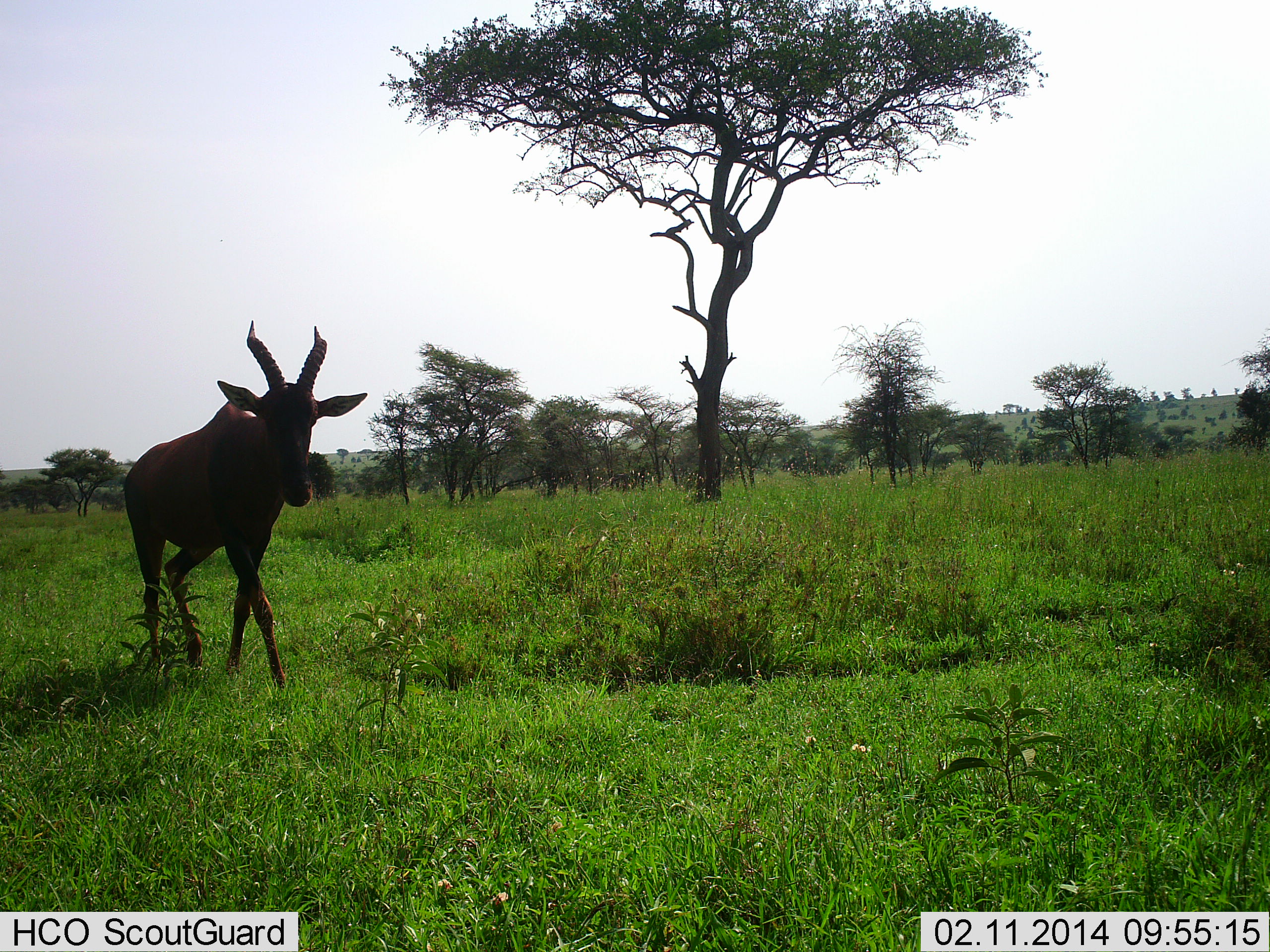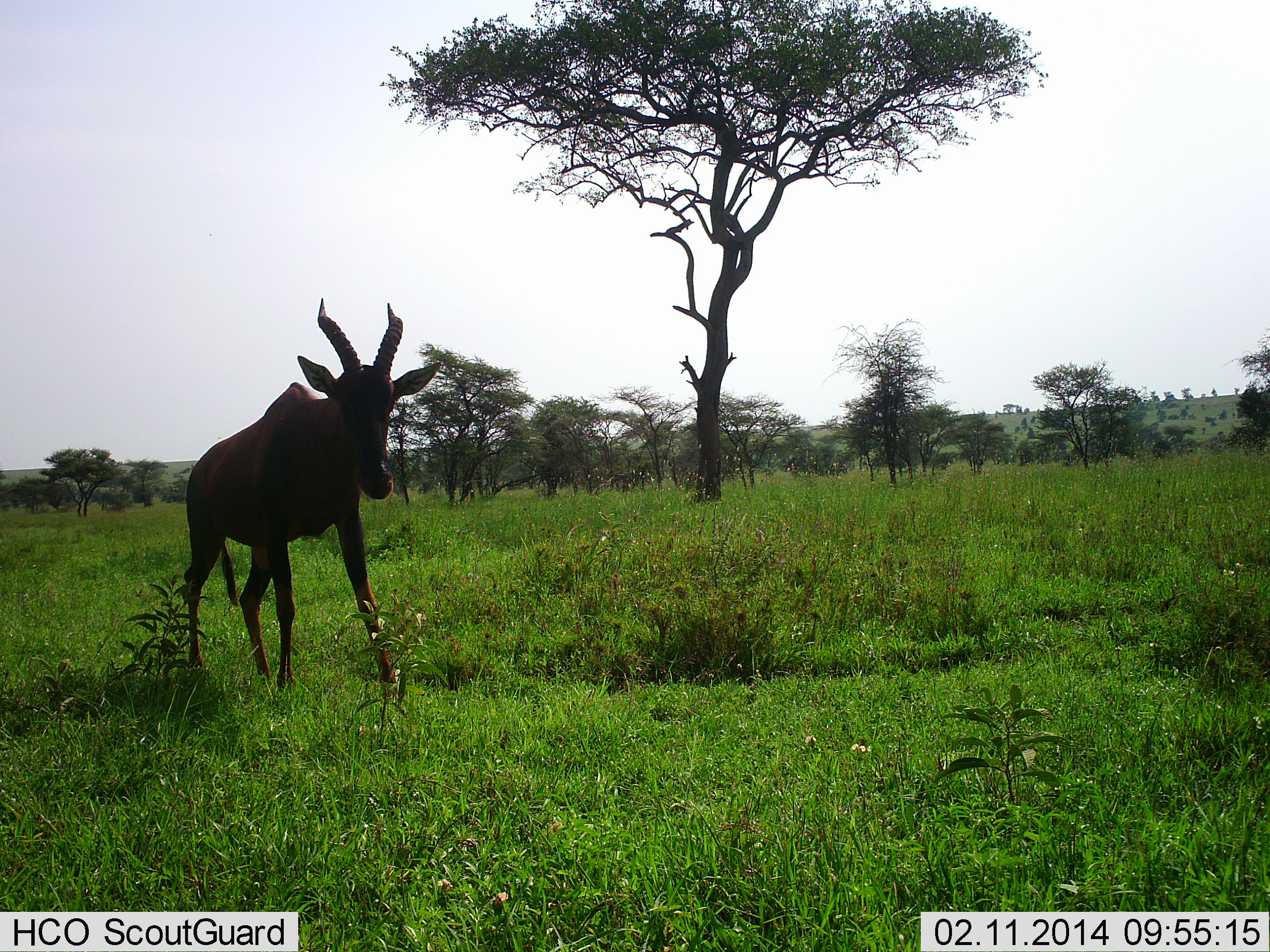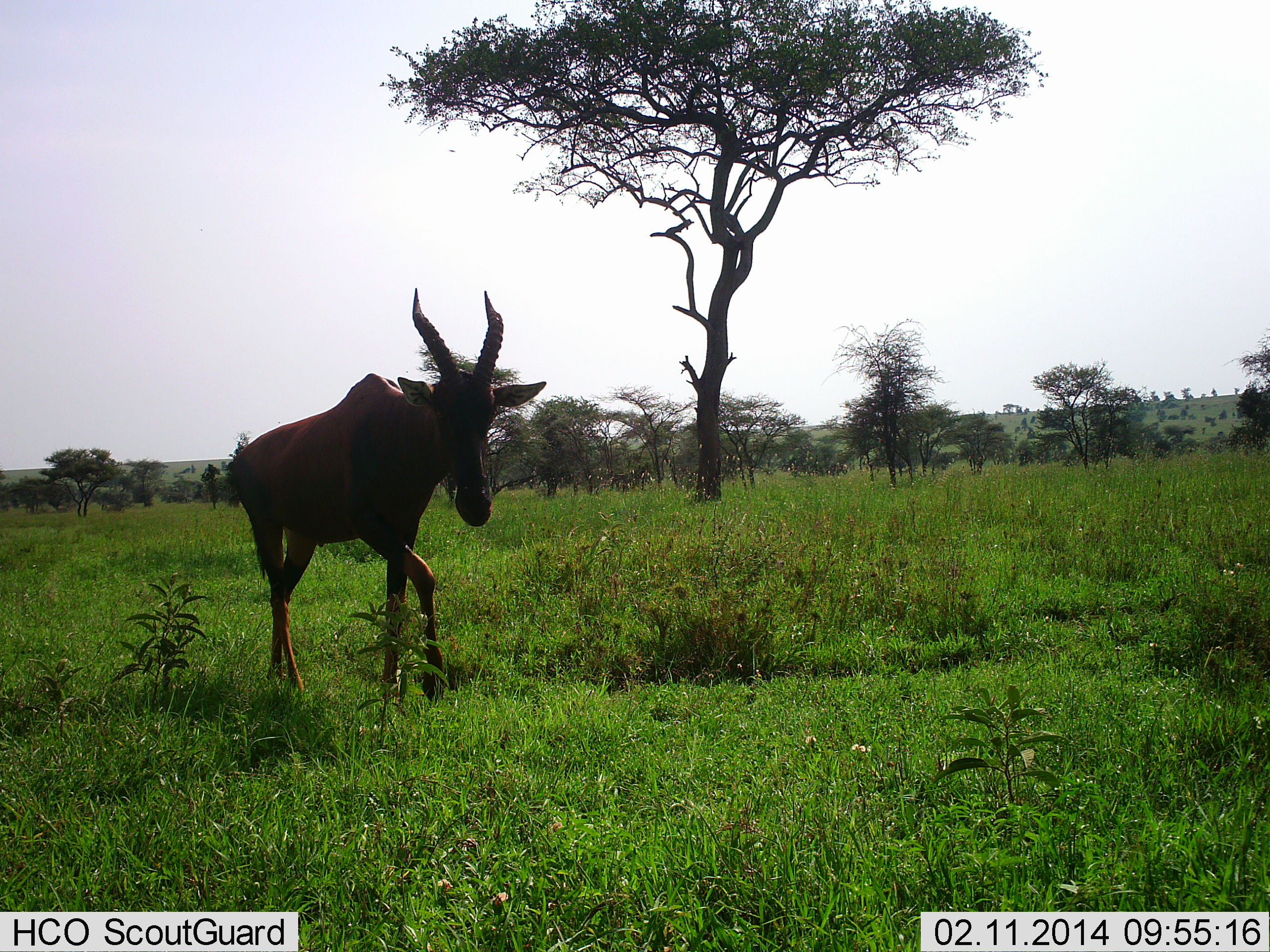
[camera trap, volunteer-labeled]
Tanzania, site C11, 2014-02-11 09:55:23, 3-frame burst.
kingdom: Animalia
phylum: Chordata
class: Mammalia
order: Artiodactyla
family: Bovidae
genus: Damaliscus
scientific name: Damaliscus lunatus jimela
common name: topi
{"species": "topi (Damaliscus lunatus jimela)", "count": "1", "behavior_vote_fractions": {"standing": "10%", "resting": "0%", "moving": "90%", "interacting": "0%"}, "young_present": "0%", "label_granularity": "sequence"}